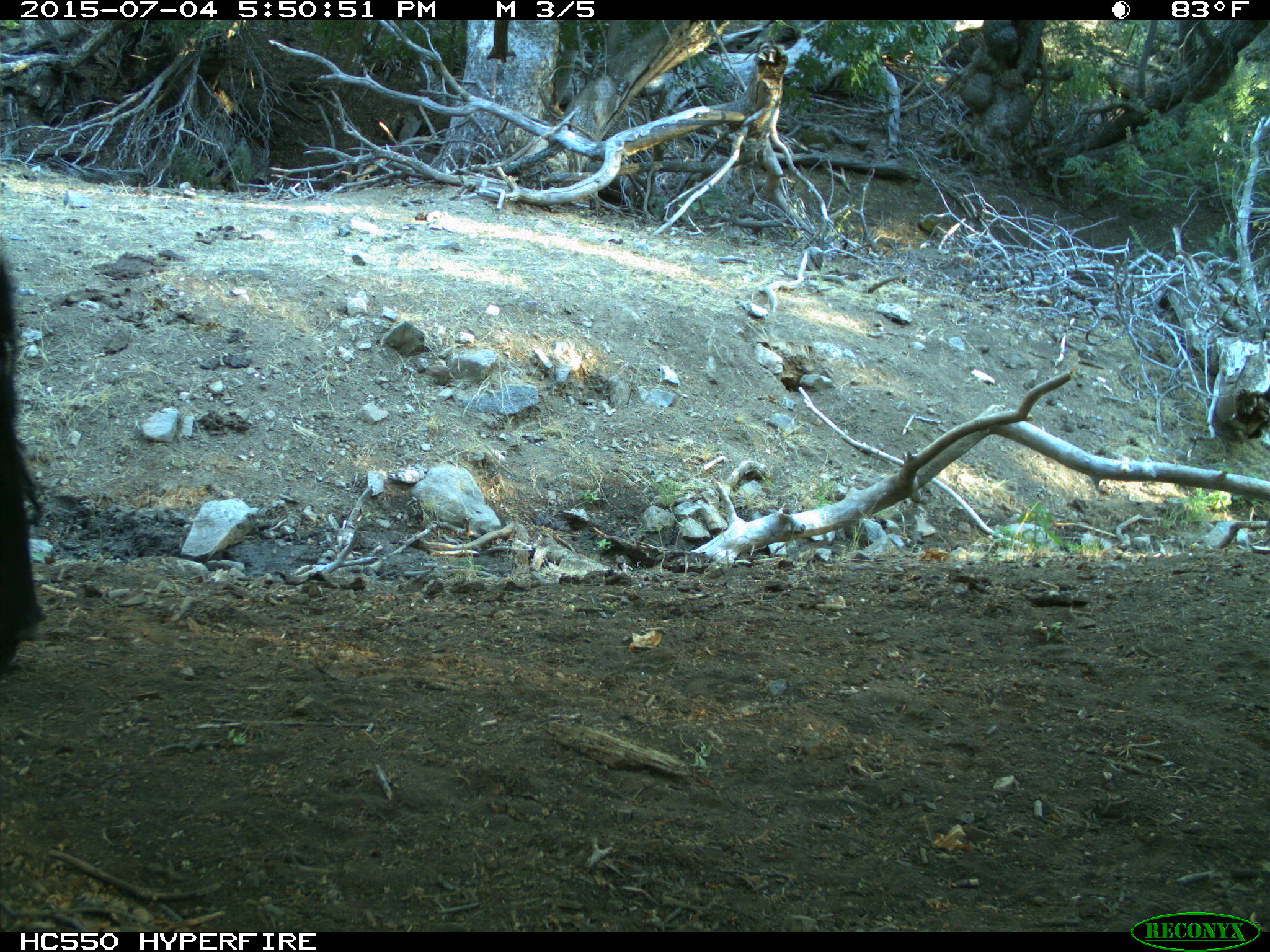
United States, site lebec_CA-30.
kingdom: Animalia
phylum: Chordata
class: Mammalia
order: Artiodactyla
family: Bovidae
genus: Bos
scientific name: Bos taurus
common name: domestic cow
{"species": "Bos taurus (domestic cow)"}